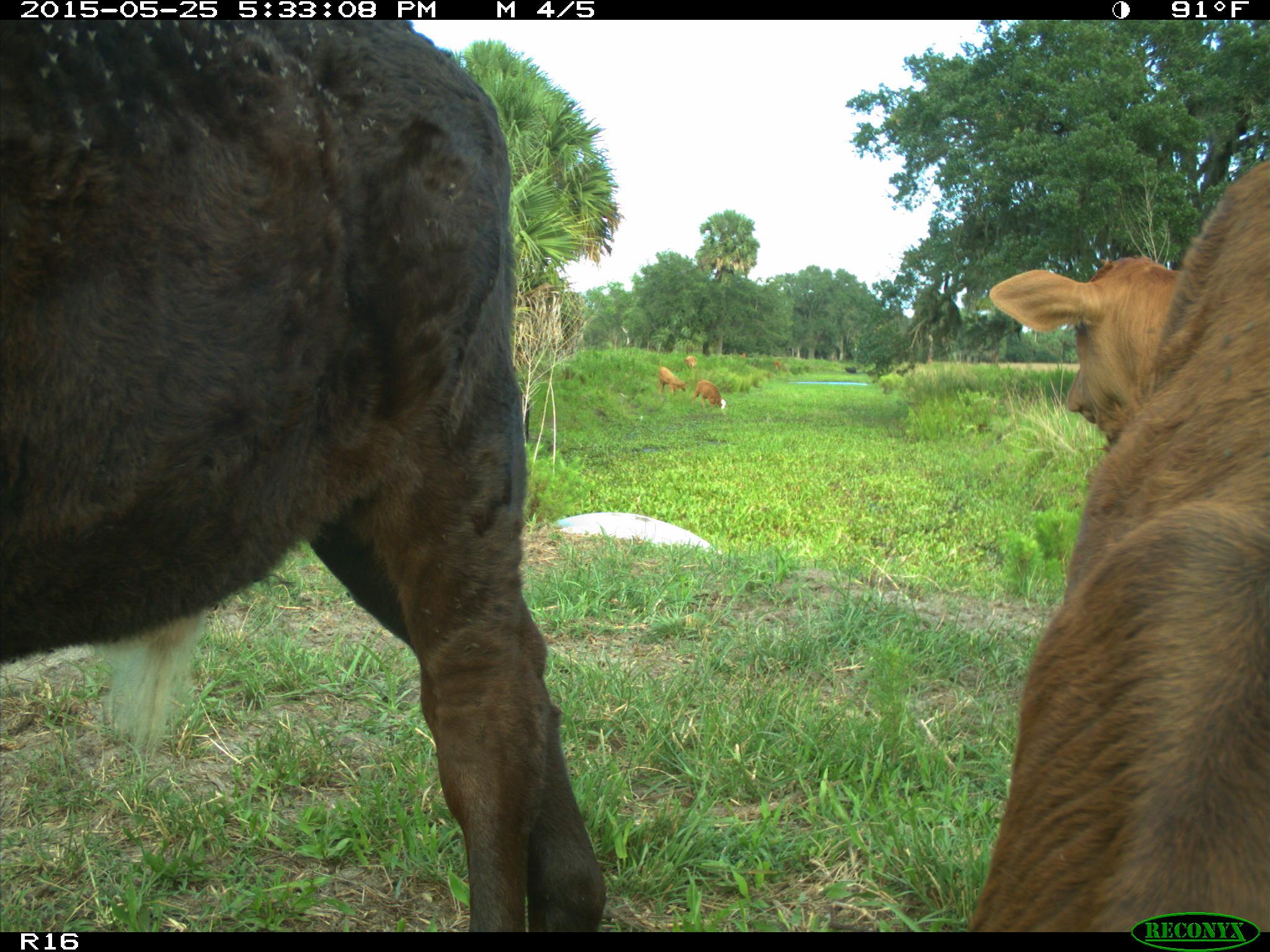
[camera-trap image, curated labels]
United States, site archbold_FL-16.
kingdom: Animalia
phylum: Chordata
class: Mammalia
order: Artiodactyla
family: Bovidae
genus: Bos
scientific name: Bos taurus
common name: domestic cow